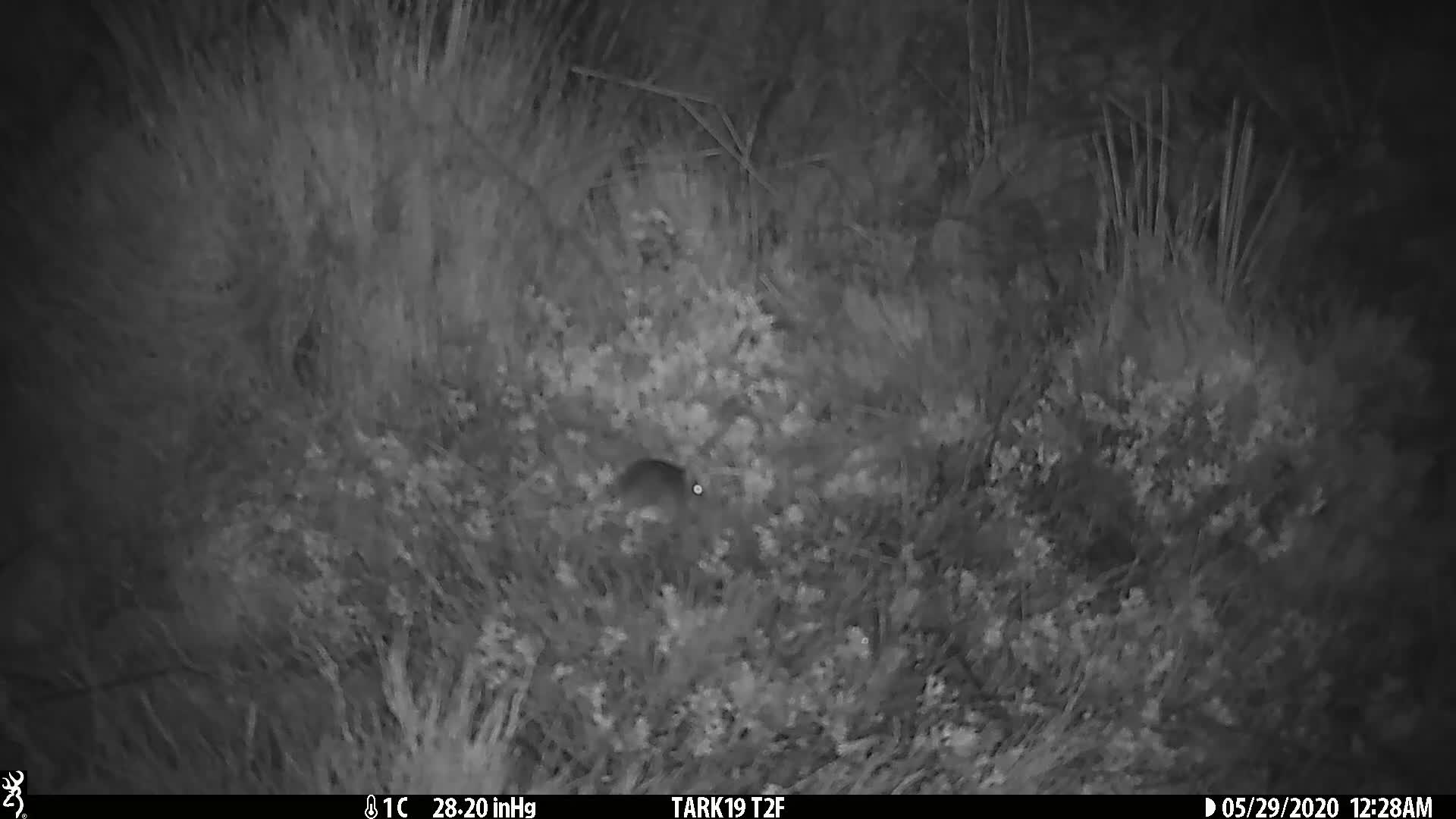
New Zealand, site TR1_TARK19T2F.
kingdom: Animalia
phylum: Chordata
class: Mammalia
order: Rodentia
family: Muridae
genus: Mus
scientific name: Mus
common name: mouse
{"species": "mouse (Mus)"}